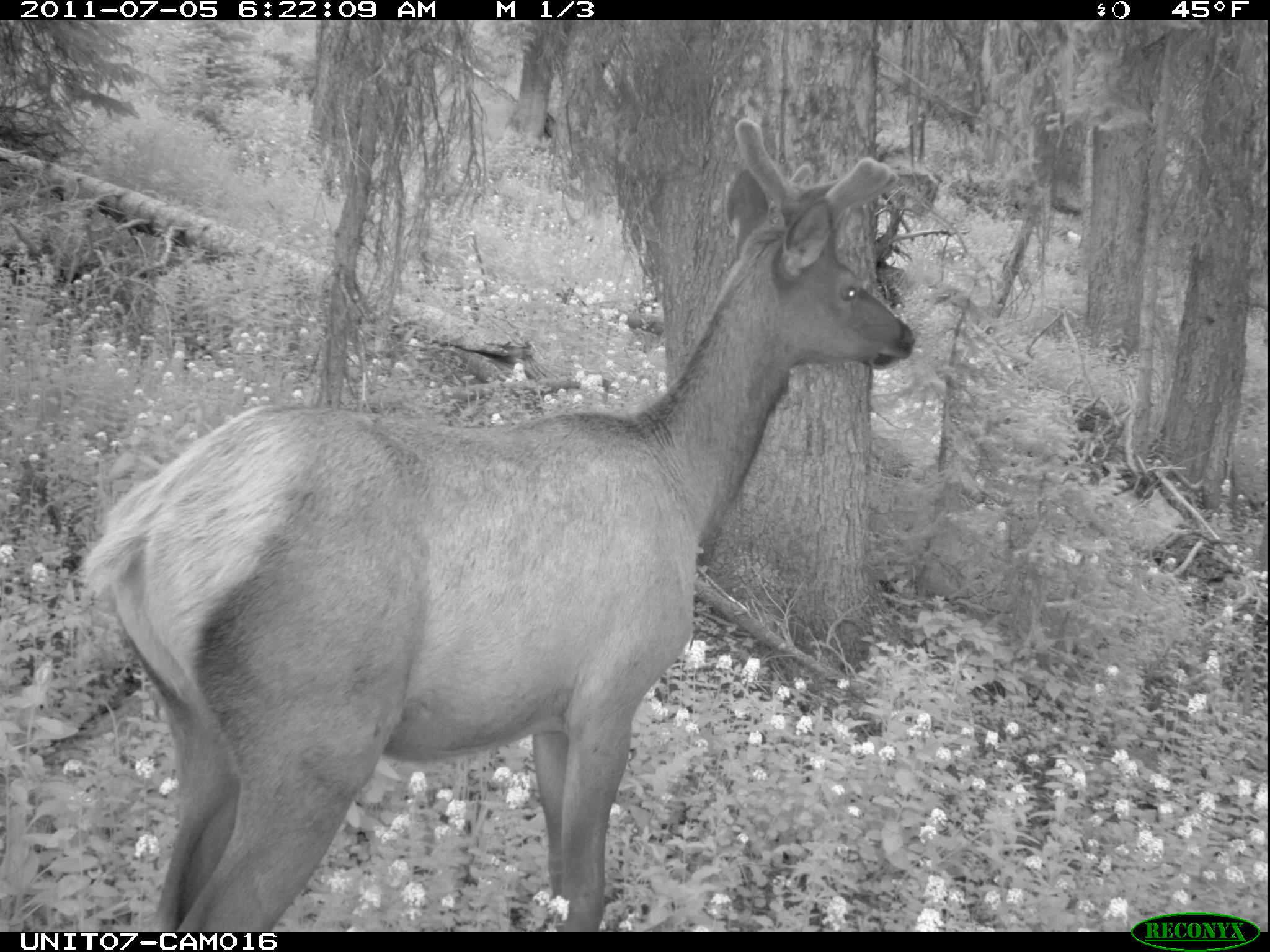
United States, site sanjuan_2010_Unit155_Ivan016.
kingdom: Animalia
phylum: Chordata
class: Mammalia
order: Artiodactyla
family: Cervidae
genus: Cervus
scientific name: Cervus elaphus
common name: red deer